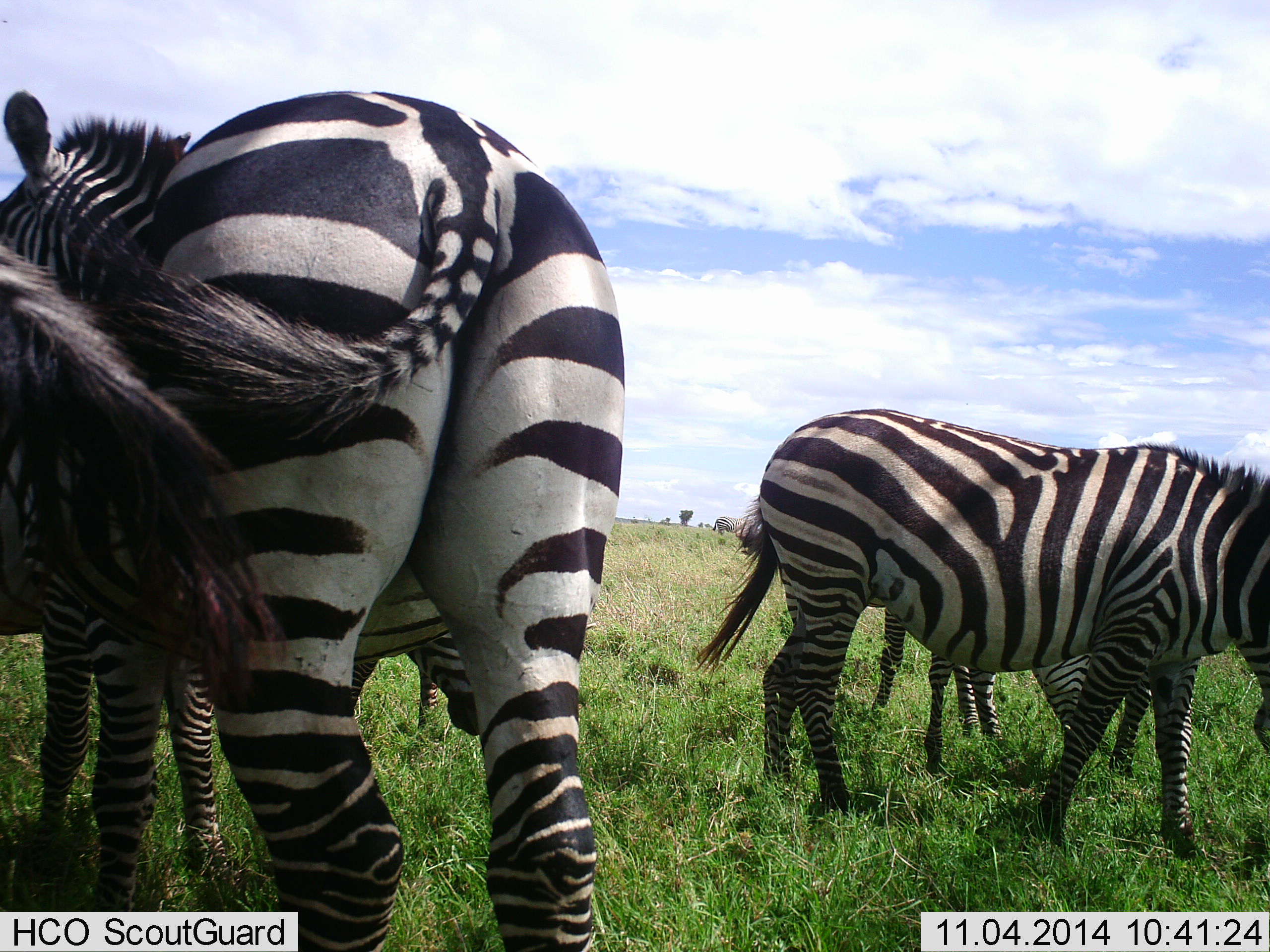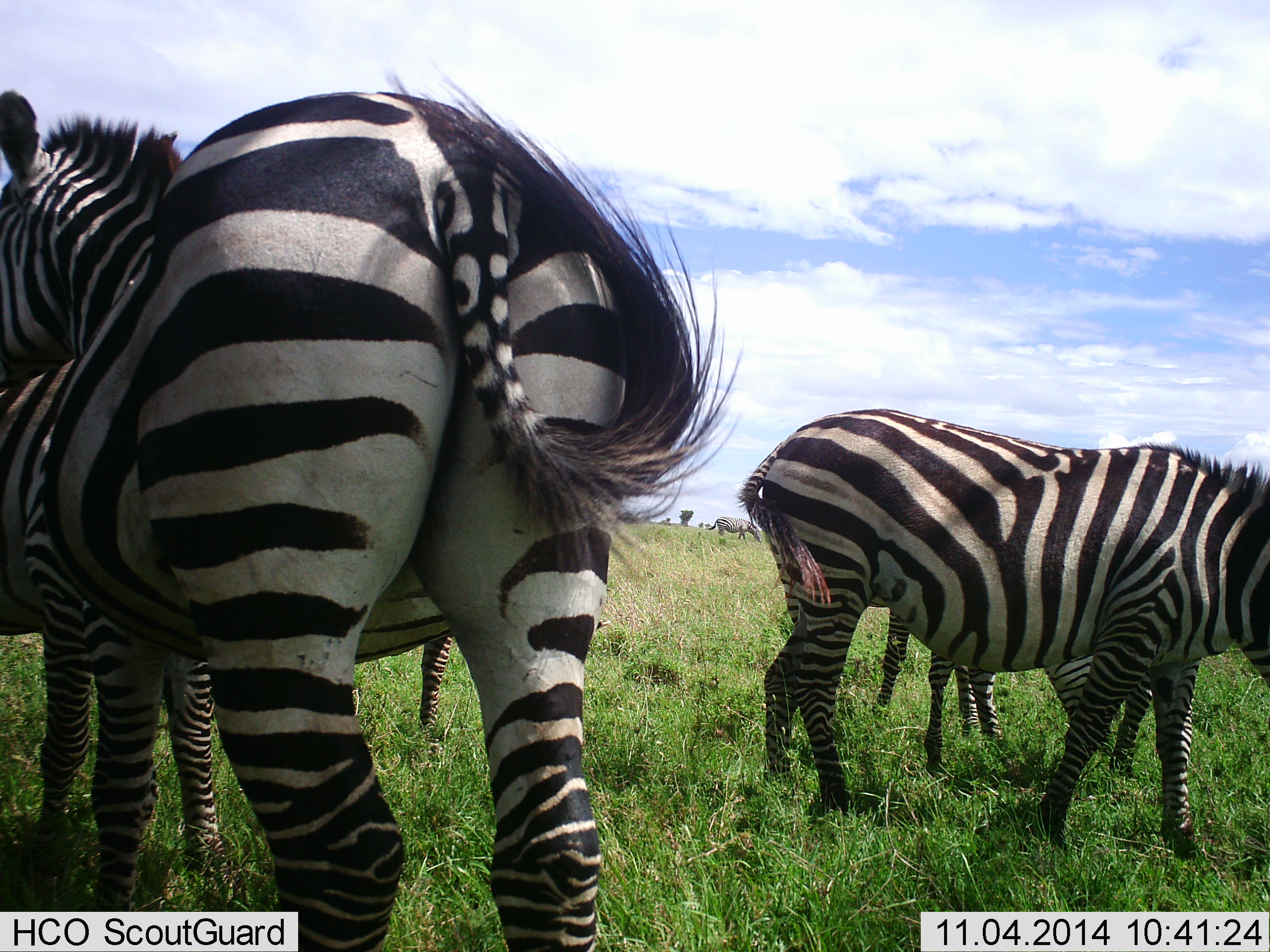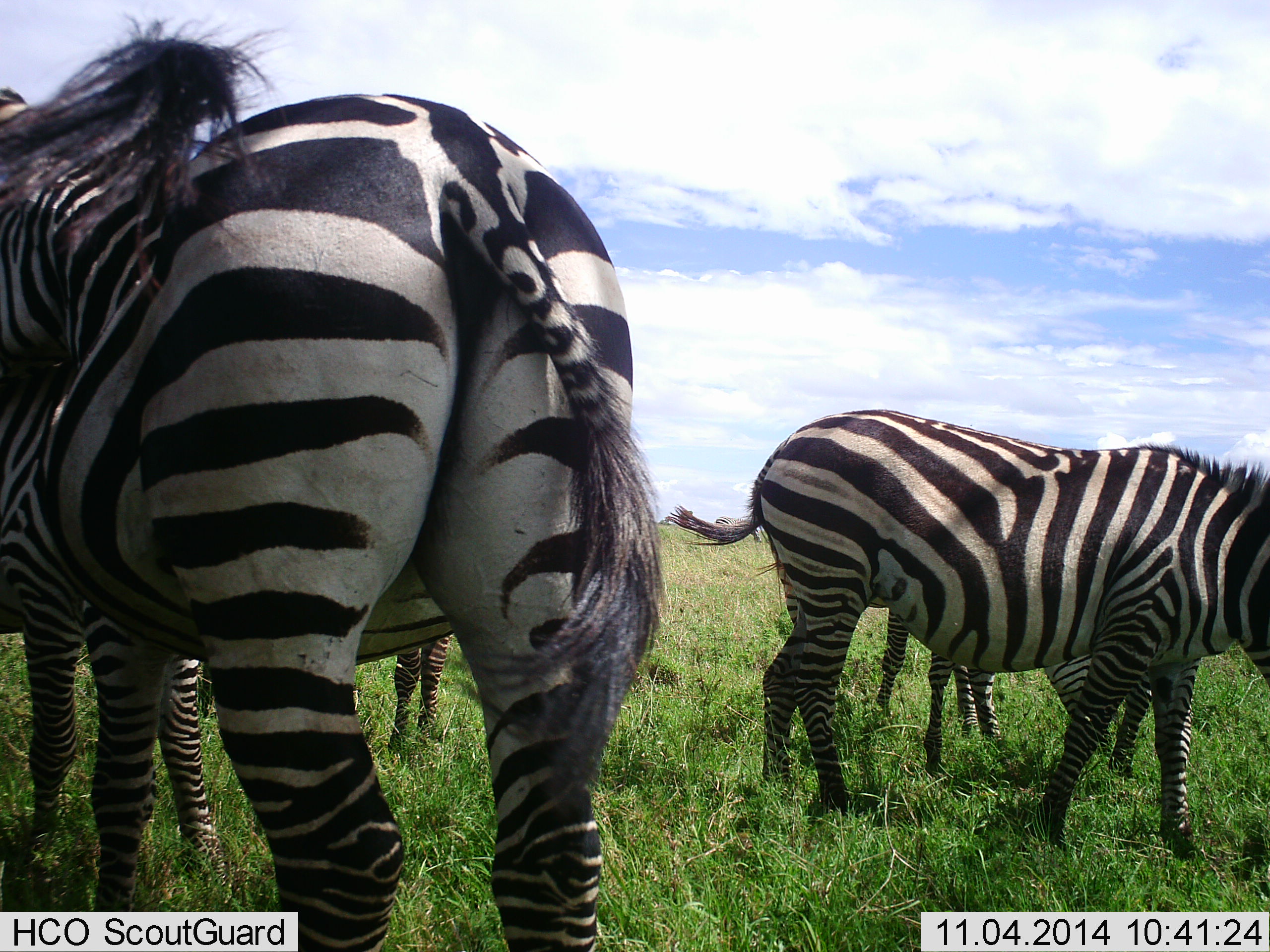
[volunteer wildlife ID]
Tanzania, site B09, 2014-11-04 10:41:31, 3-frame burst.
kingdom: Animalia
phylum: Chordata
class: Mammalia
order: Perissodactyla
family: Equidae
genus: Equus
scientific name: Equus quagga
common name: plains zebra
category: zebra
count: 6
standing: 100%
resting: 0%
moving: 0%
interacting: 18%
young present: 18%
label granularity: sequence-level